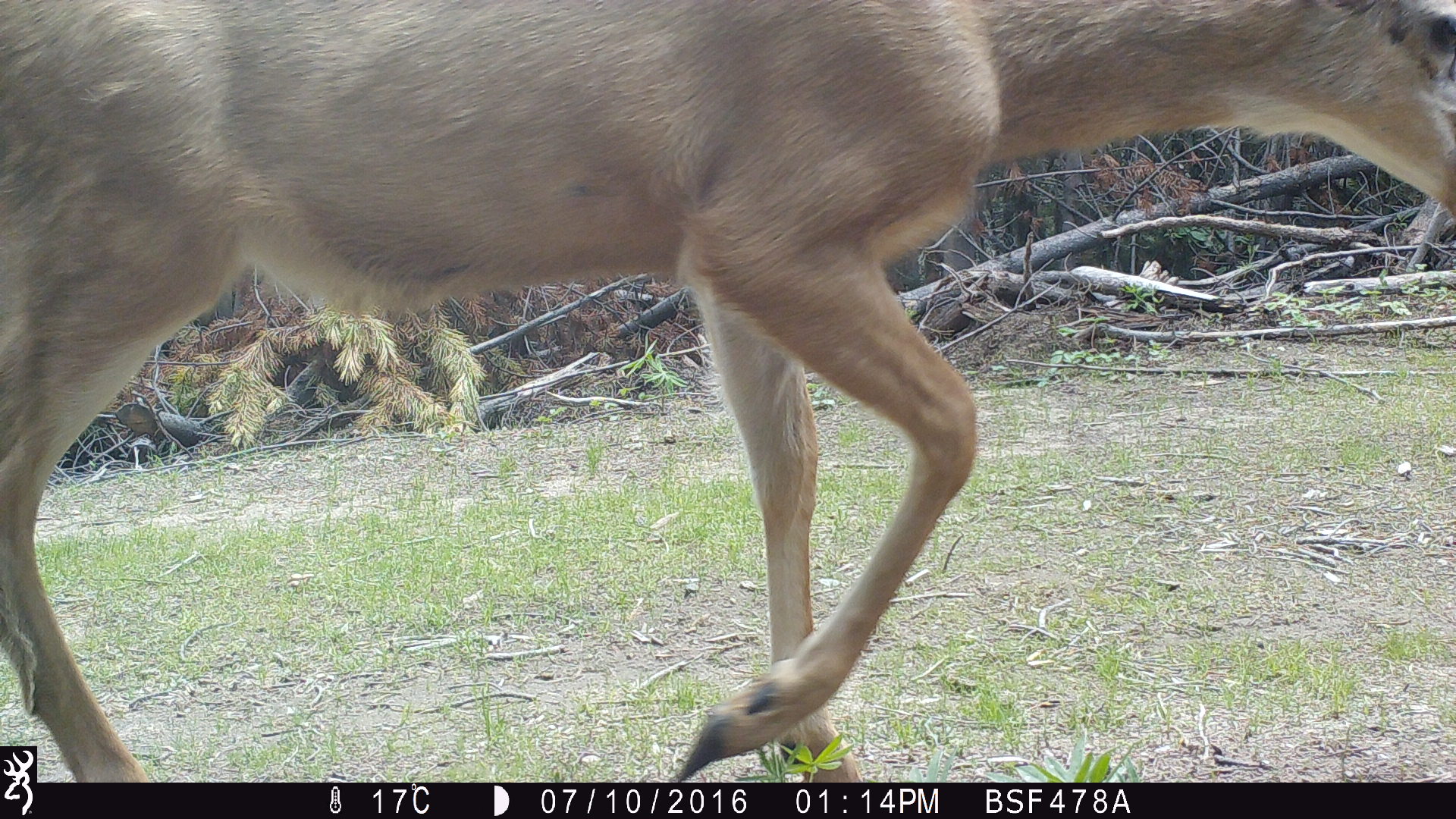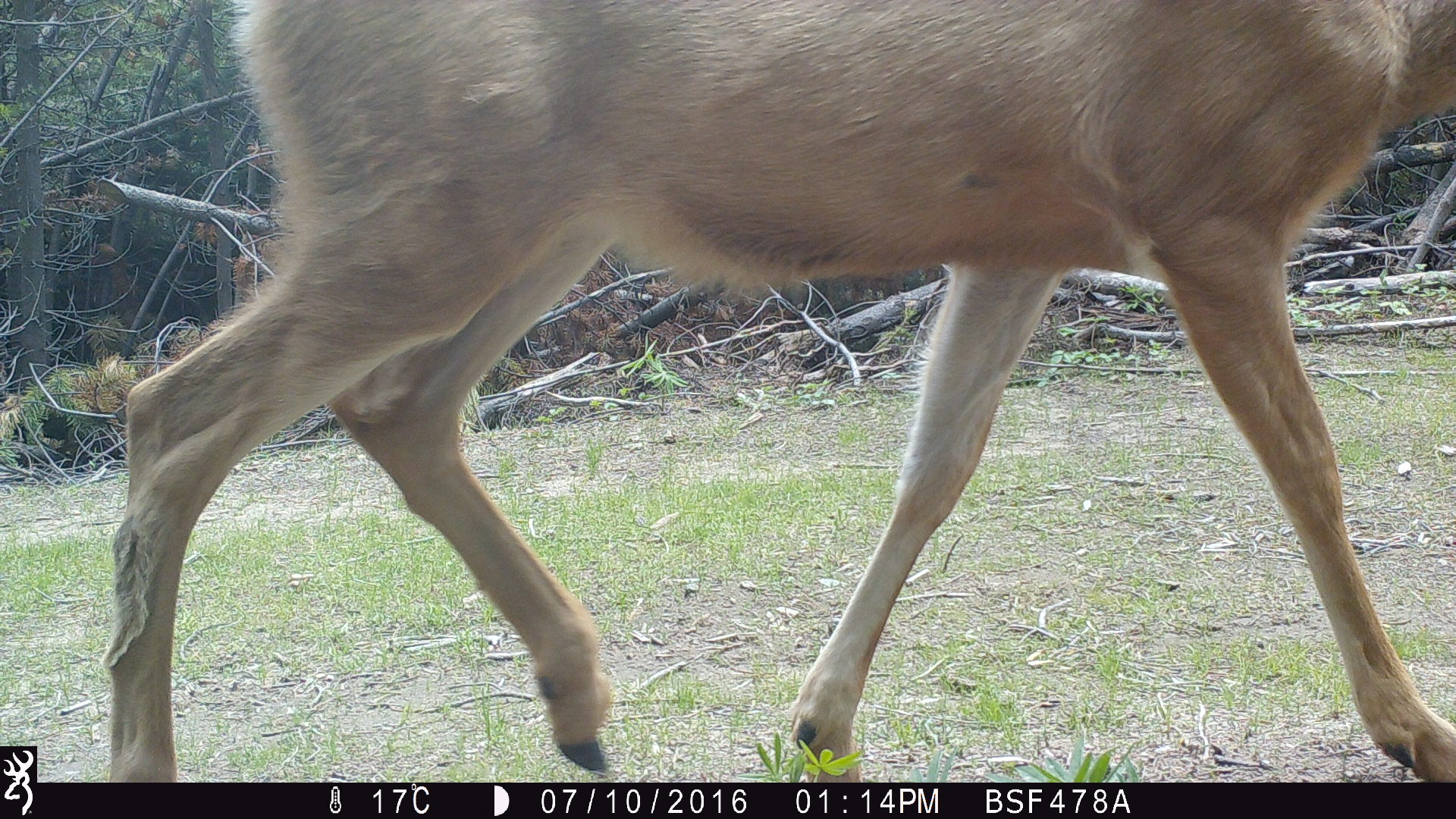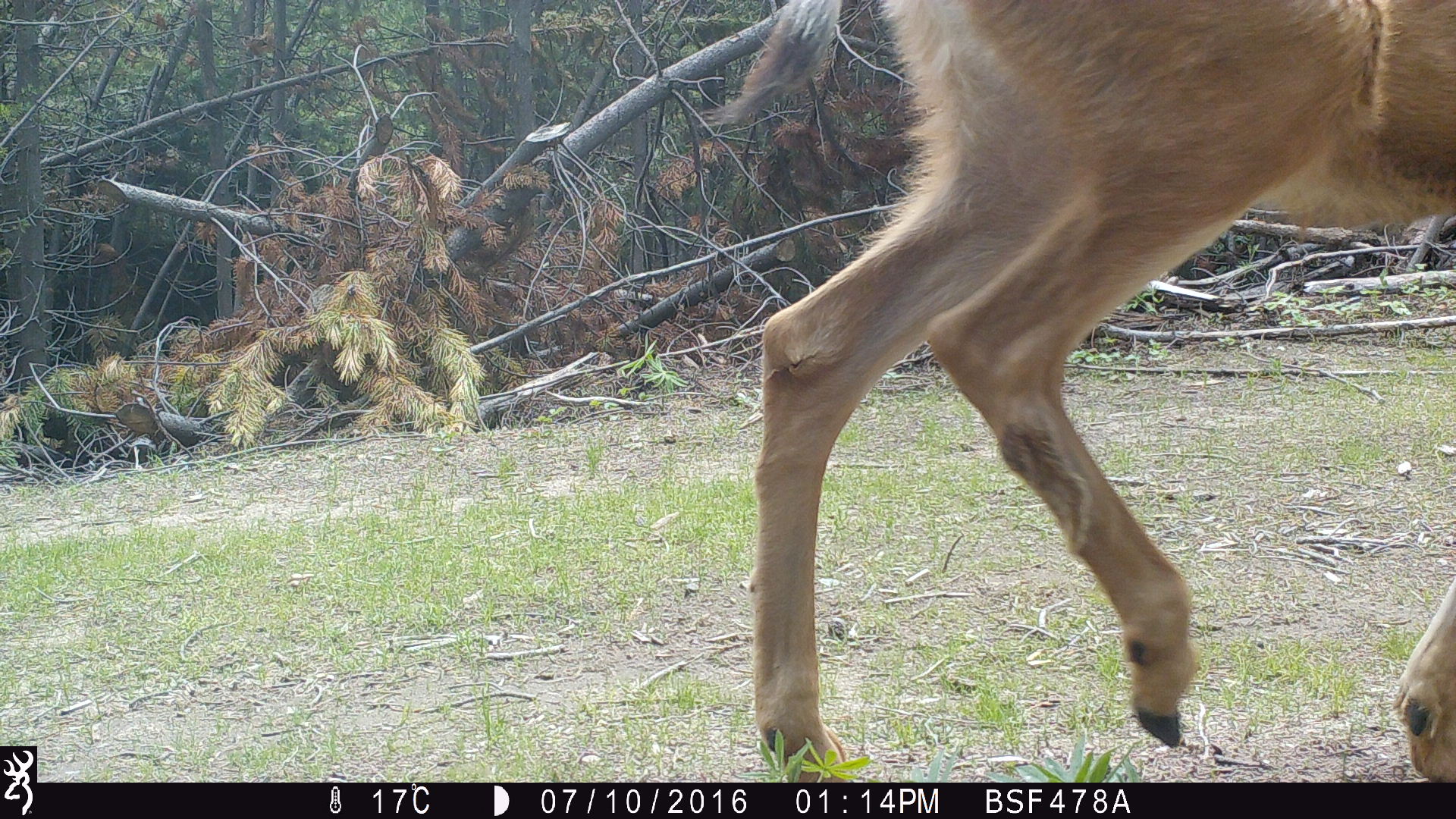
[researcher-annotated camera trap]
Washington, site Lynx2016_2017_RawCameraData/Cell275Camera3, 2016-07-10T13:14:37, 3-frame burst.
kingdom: Animalia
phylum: Chordata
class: Mammalia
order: Artiodactyla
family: Cervidae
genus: Odocoileus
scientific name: Odocoileus hemionus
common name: mule deer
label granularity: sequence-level